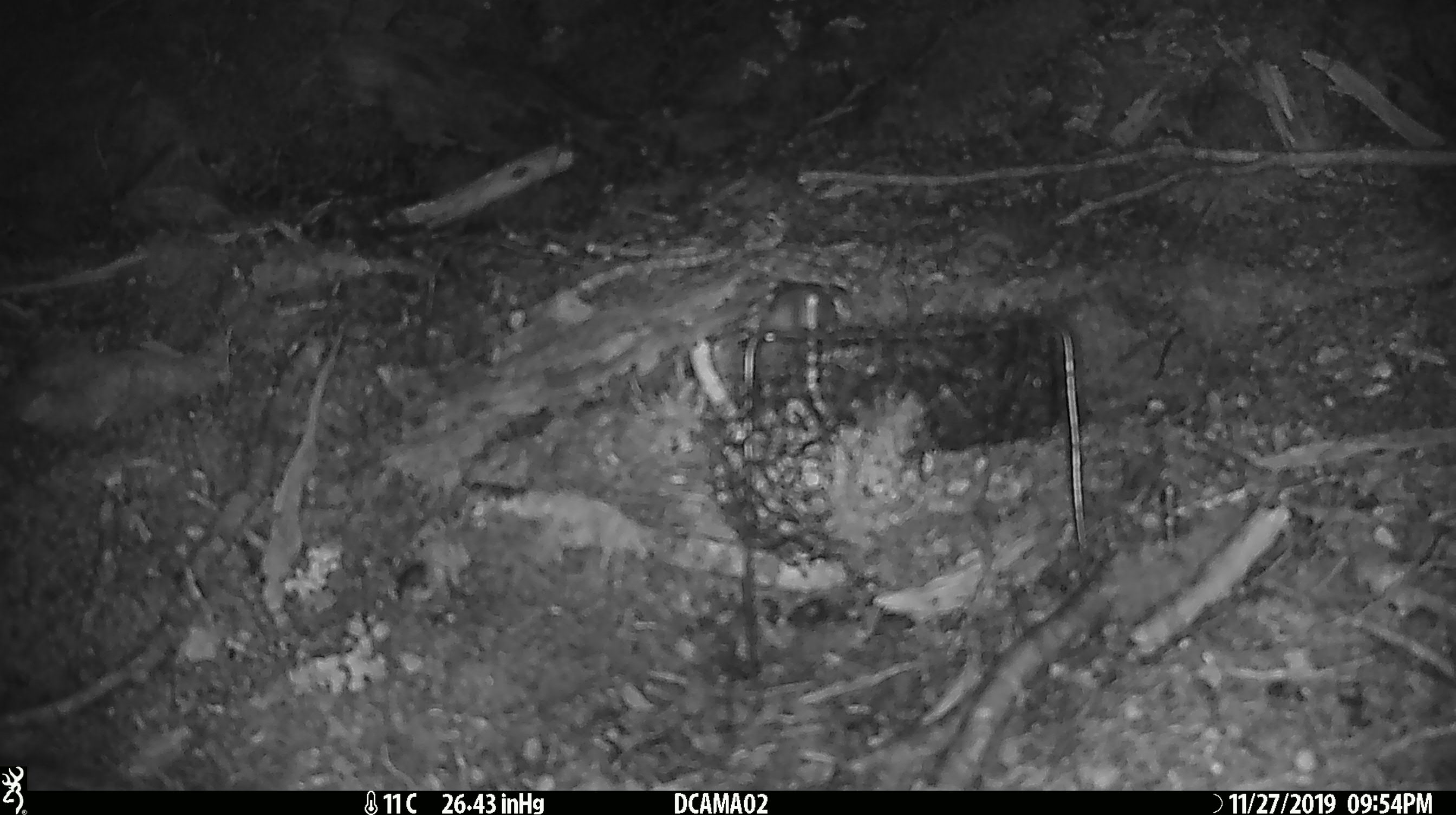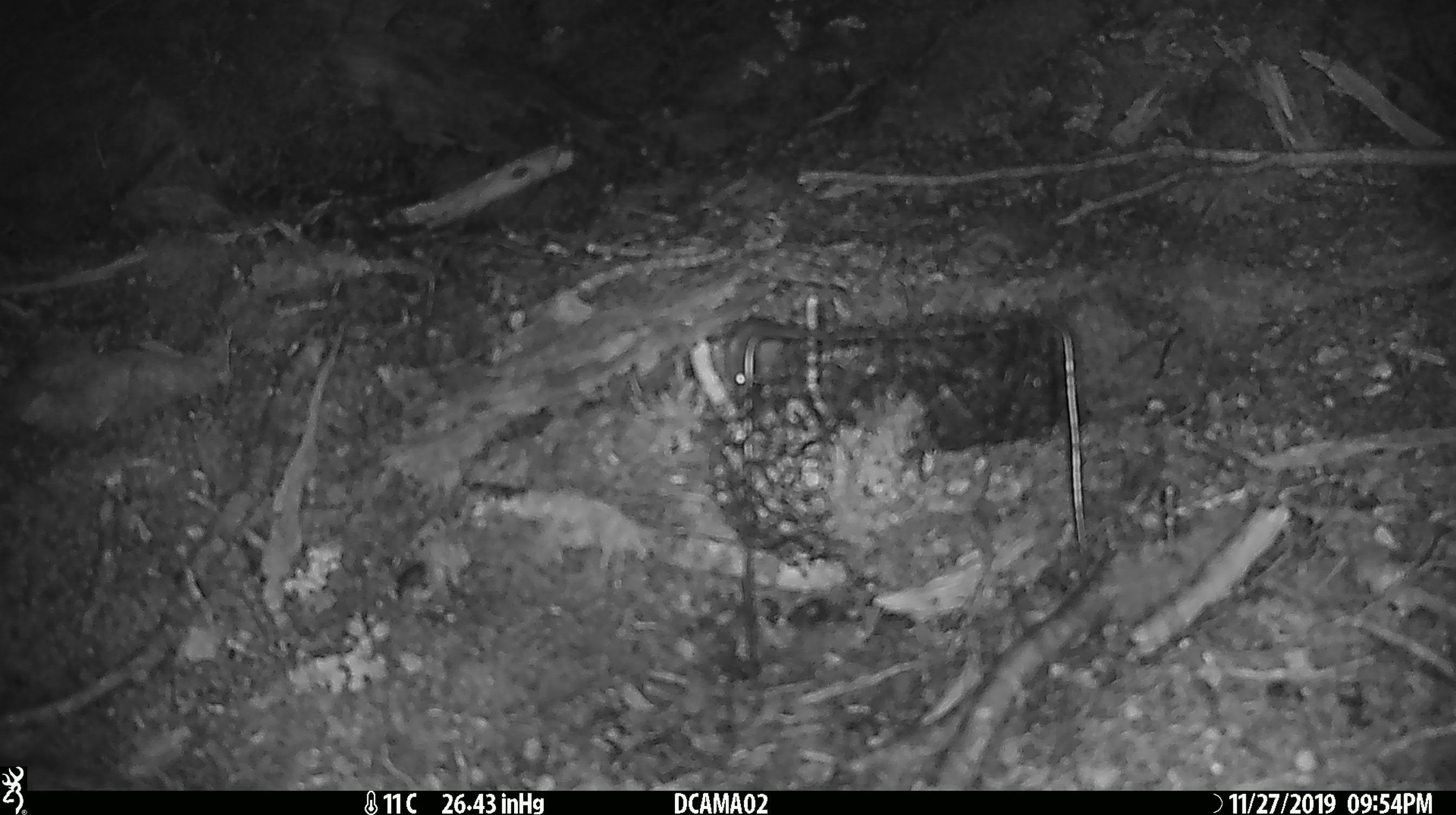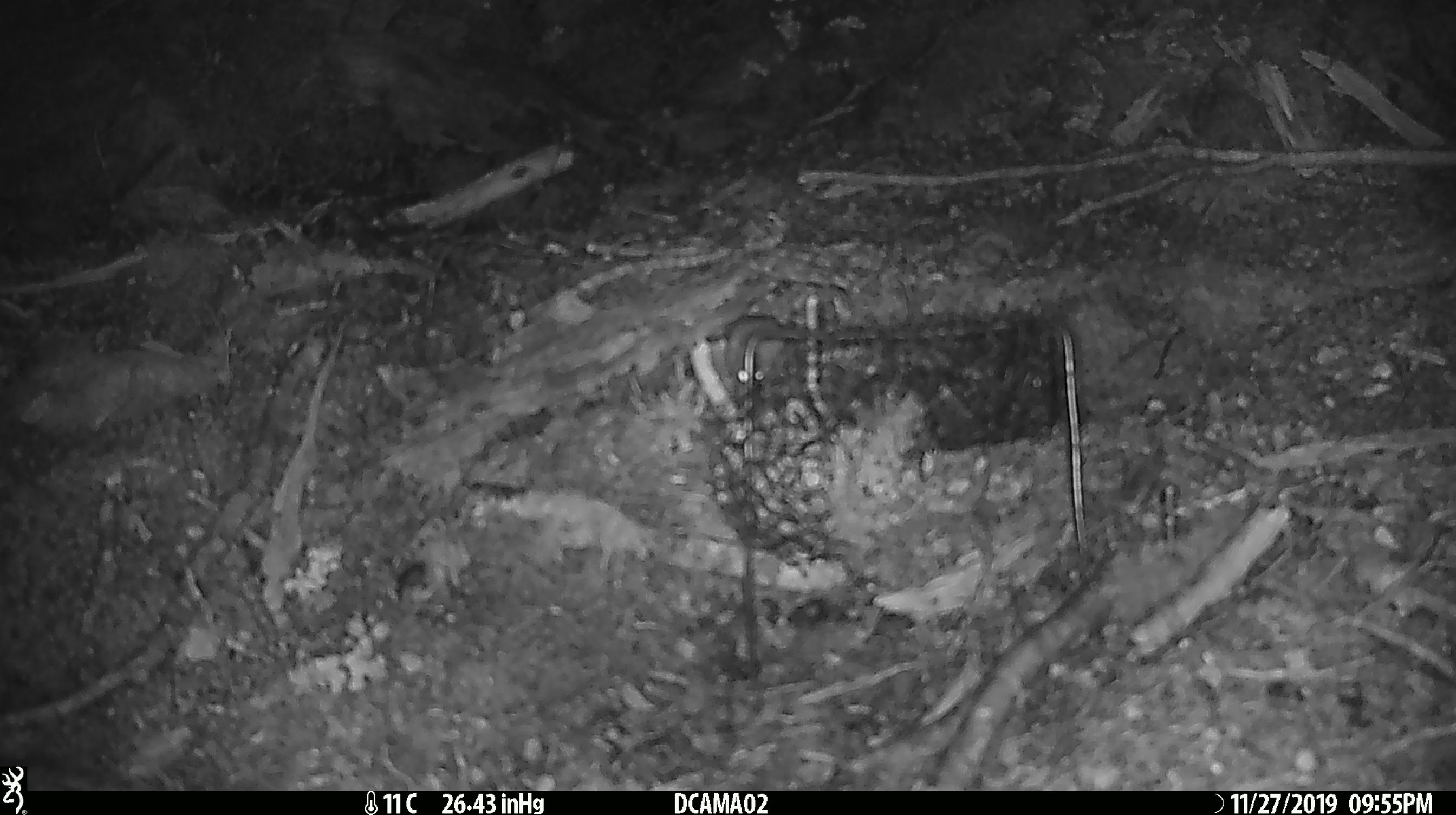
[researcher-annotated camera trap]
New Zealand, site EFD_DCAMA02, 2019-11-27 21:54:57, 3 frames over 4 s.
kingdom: Animalia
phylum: Chordata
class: Mammalia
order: Rodentia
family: Muridae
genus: Mus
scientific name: Mus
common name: mouse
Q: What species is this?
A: Mouse (Mus).